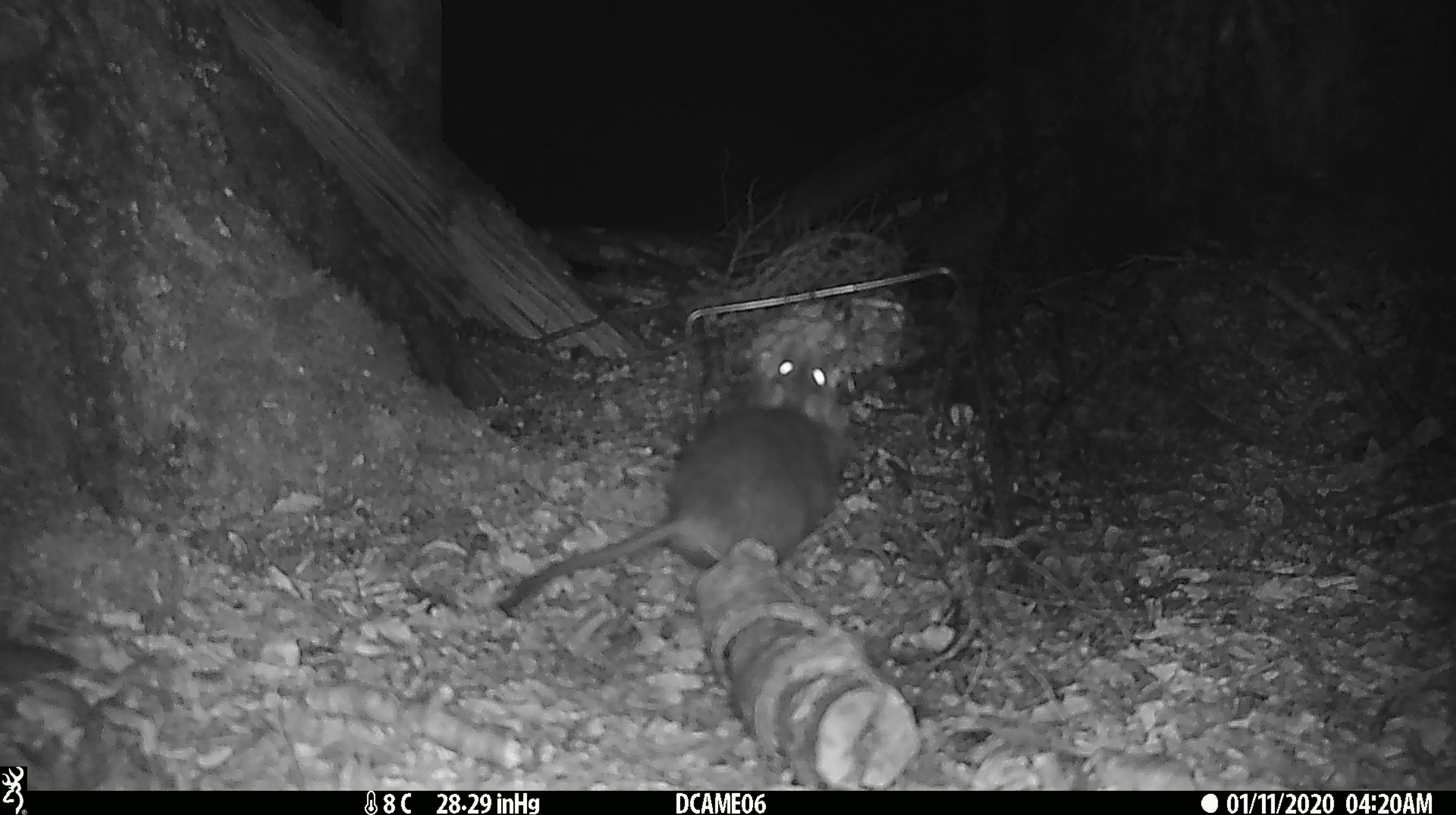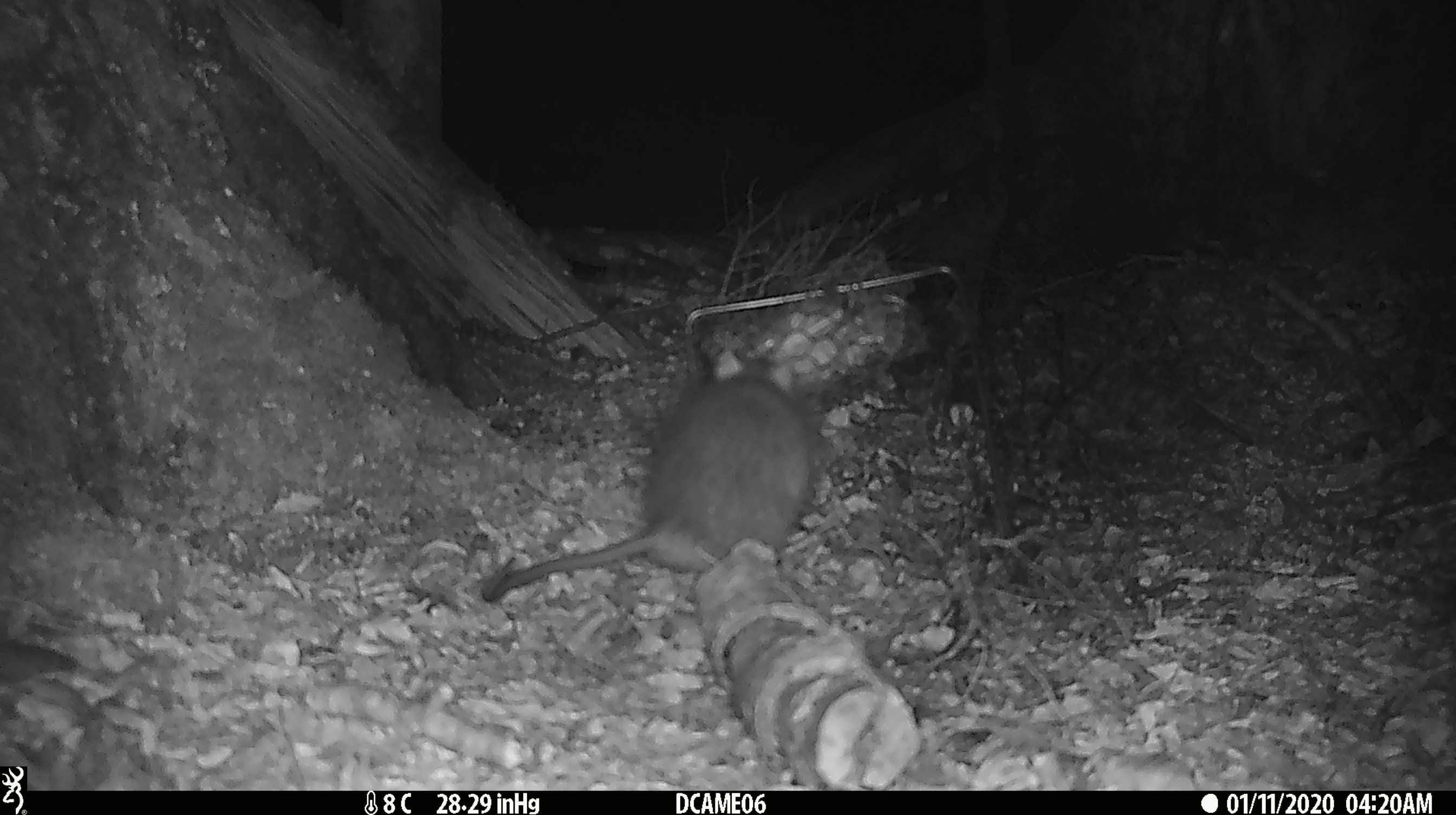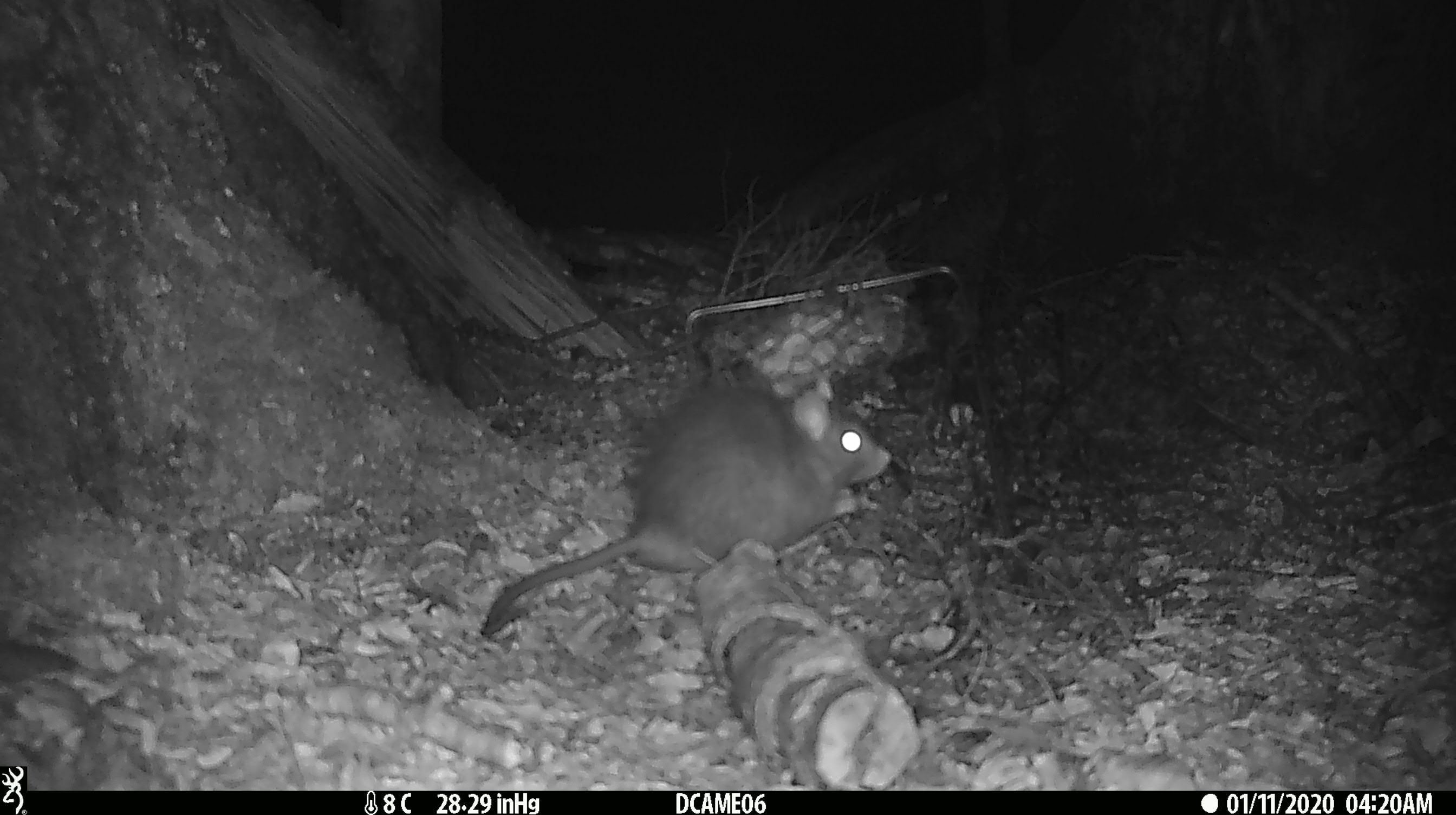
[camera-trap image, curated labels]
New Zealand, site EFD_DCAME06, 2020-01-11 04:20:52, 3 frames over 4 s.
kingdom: Animalia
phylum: Chordata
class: Mammalia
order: Rodentia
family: Muridae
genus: Rattus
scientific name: Rattus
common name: rat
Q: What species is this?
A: Rat (Rattus).